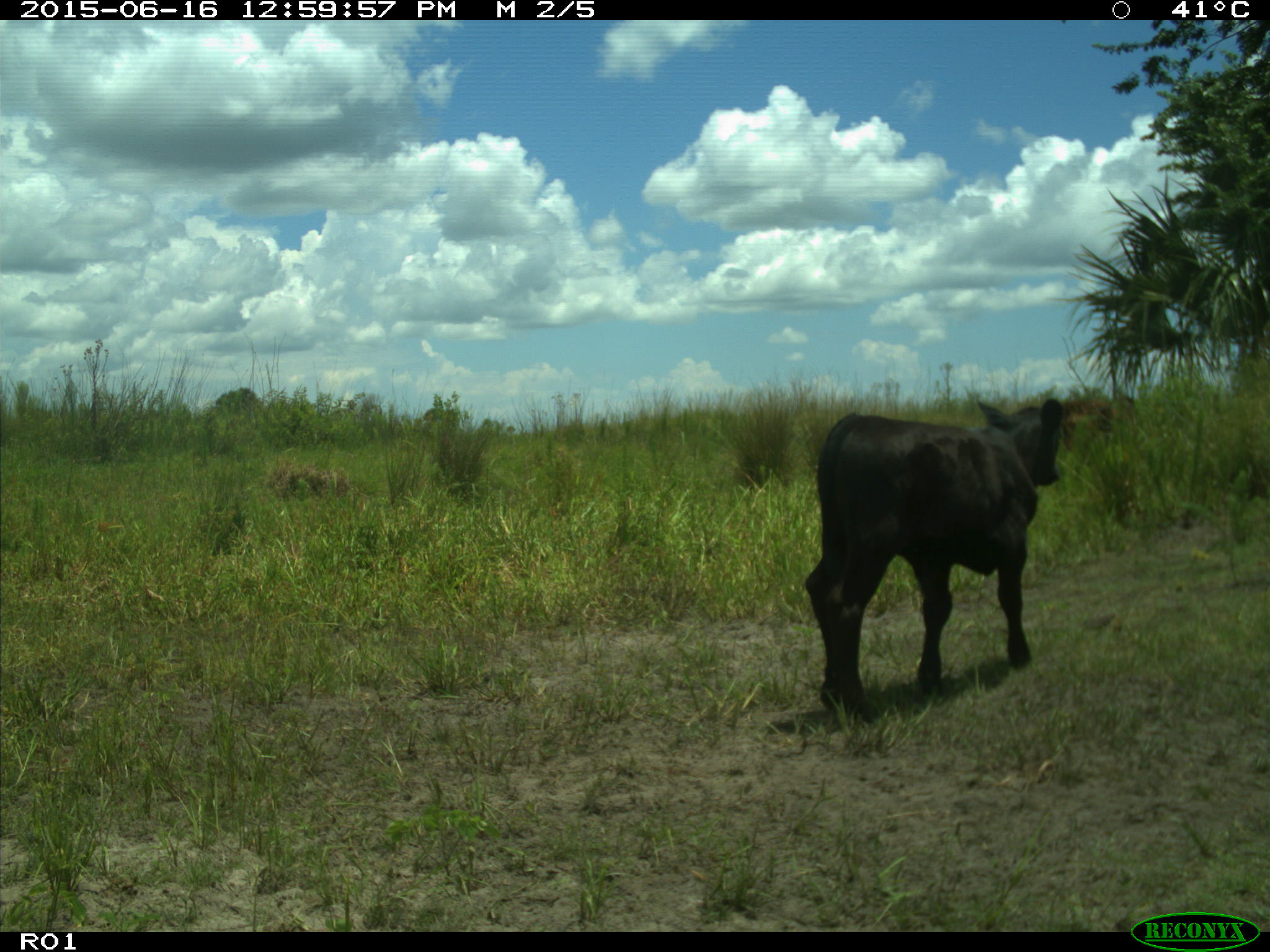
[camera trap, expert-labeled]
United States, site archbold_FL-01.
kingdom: Animalia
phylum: Chordata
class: Mammalia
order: Artiodactyla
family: Bovidae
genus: Bos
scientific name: Bos taurus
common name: domestic cow